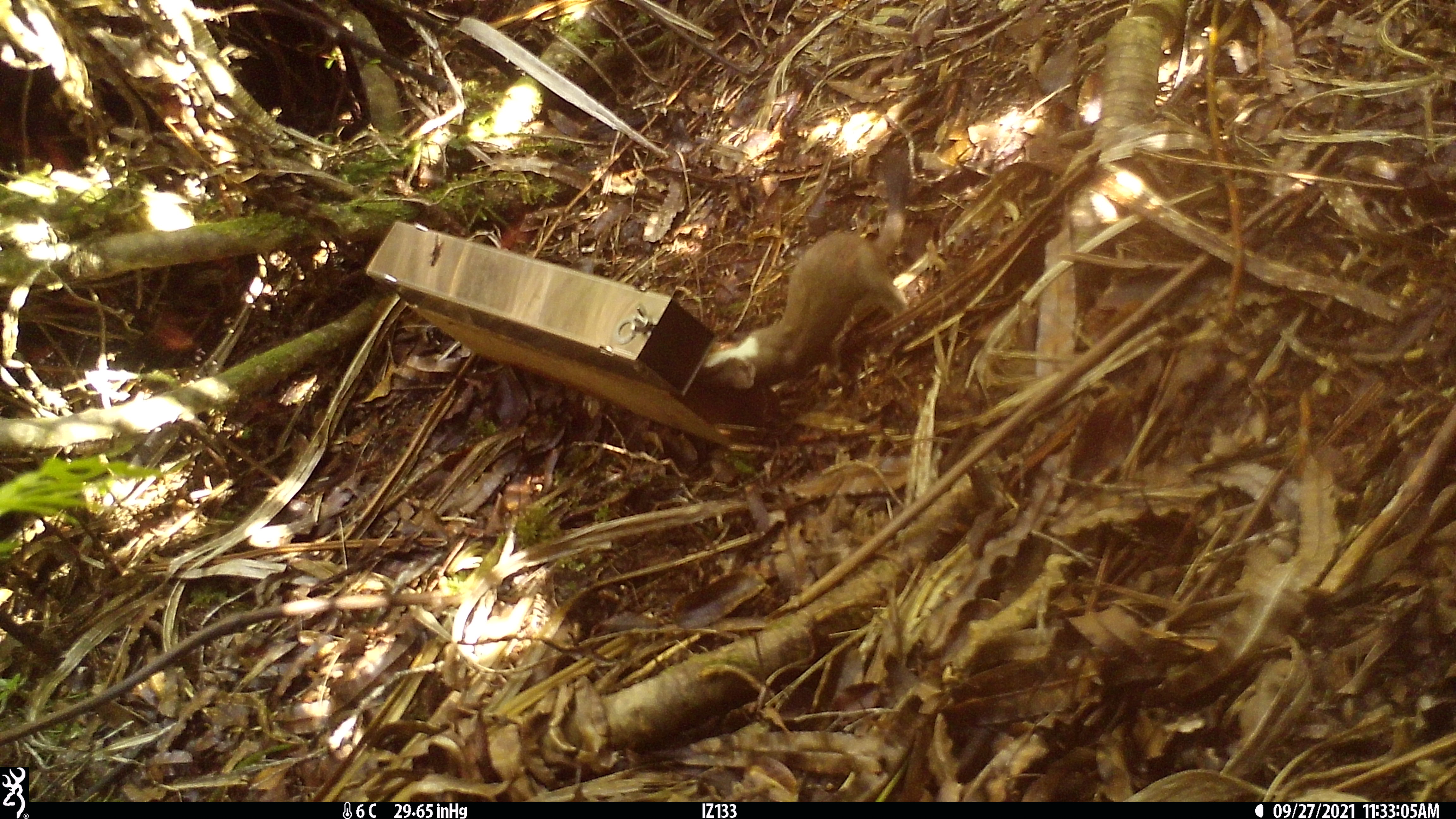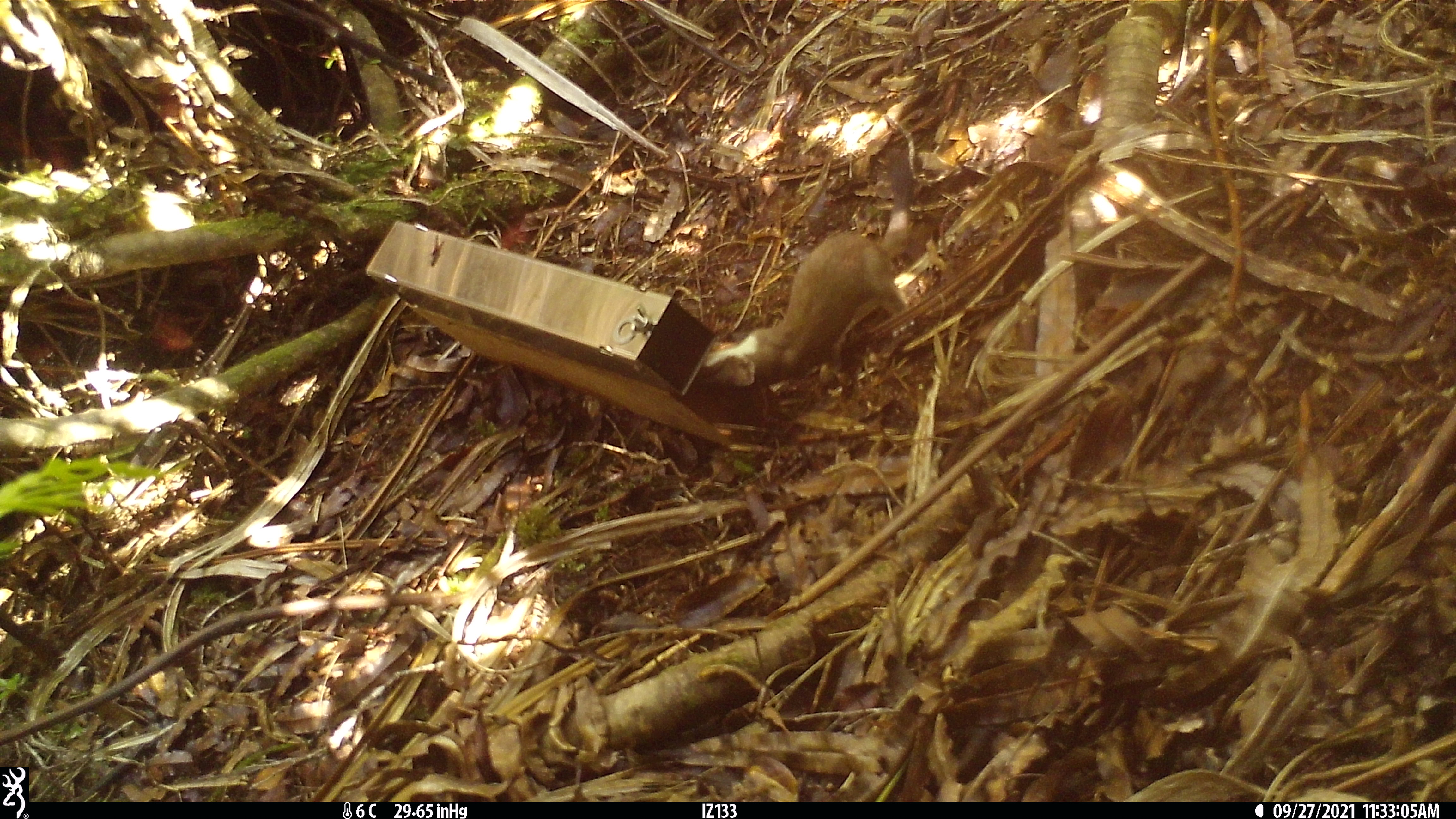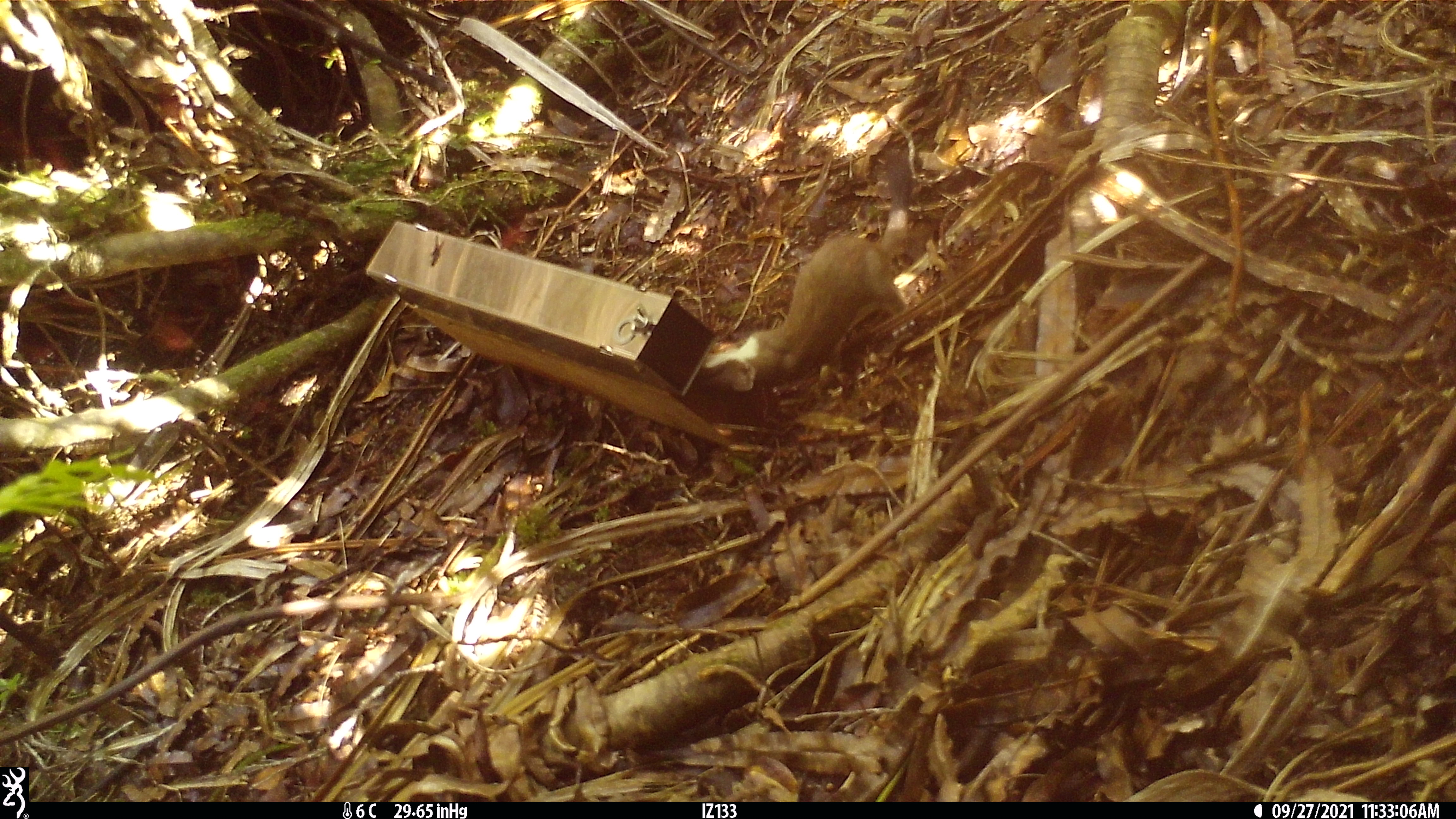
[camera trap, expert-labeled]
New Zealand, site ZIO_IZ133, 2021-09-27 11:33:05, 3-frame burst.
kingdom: Animalia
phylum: Chordata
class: Mammalia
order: Carnivora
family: Mustelidae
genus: Mustela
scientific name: Mustela erminea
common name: stoat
Stoat (Mustela erminea).